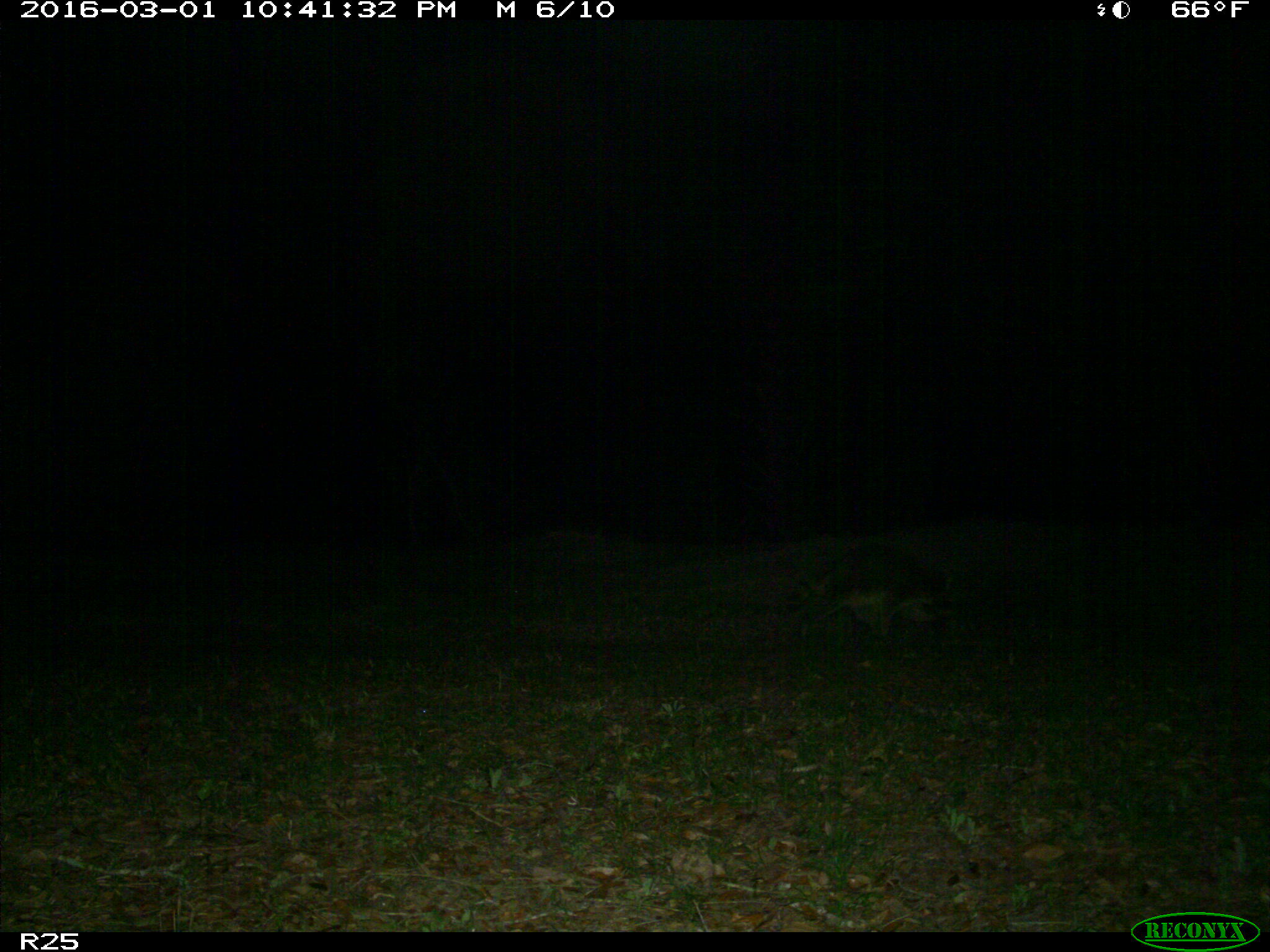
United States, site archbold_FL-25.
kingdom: Animalia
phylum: Chordata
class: Mammalia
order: Carnivora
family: Procyonidae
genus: Procyon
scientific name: Procyon lotor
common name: common raccoon